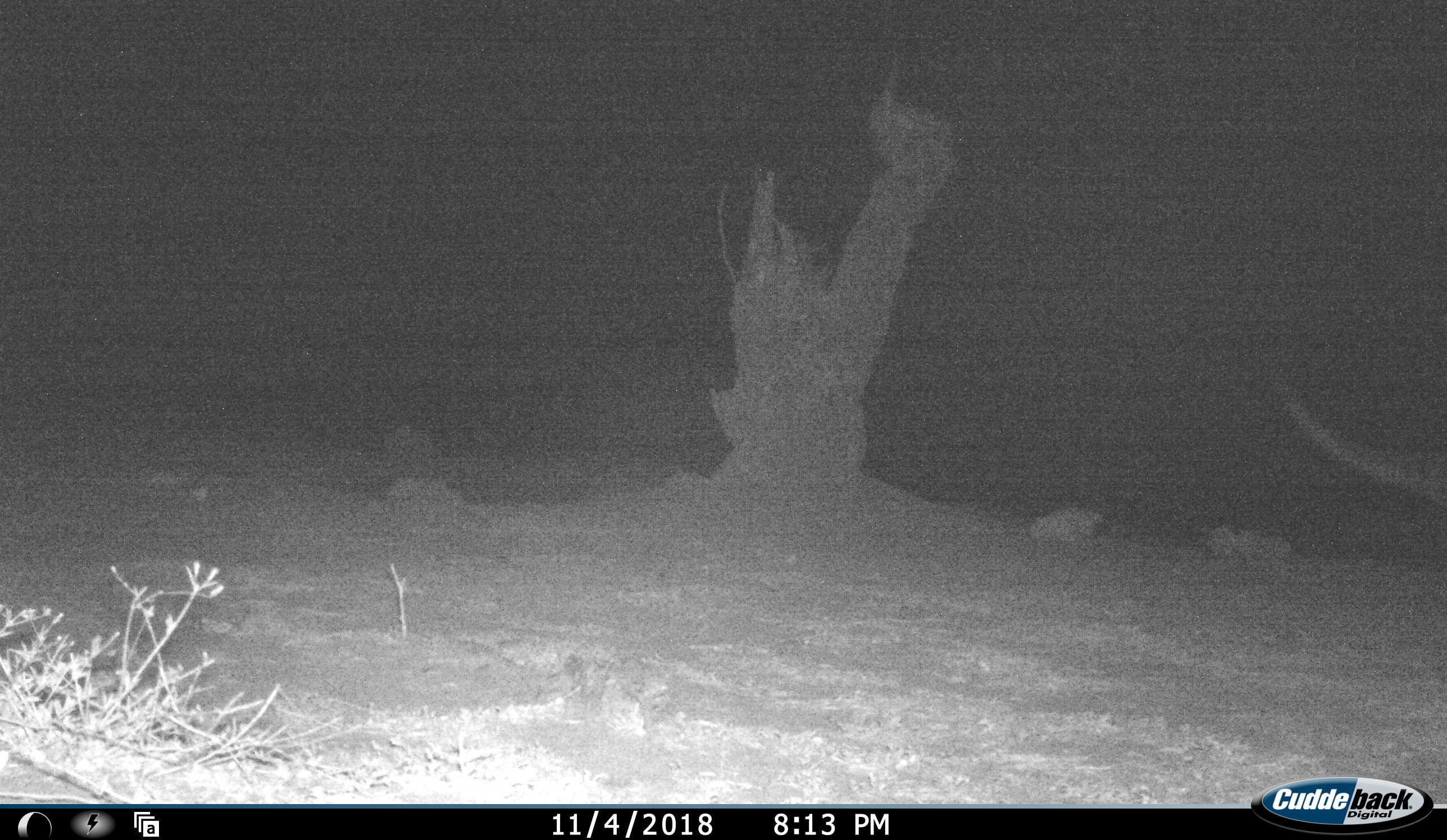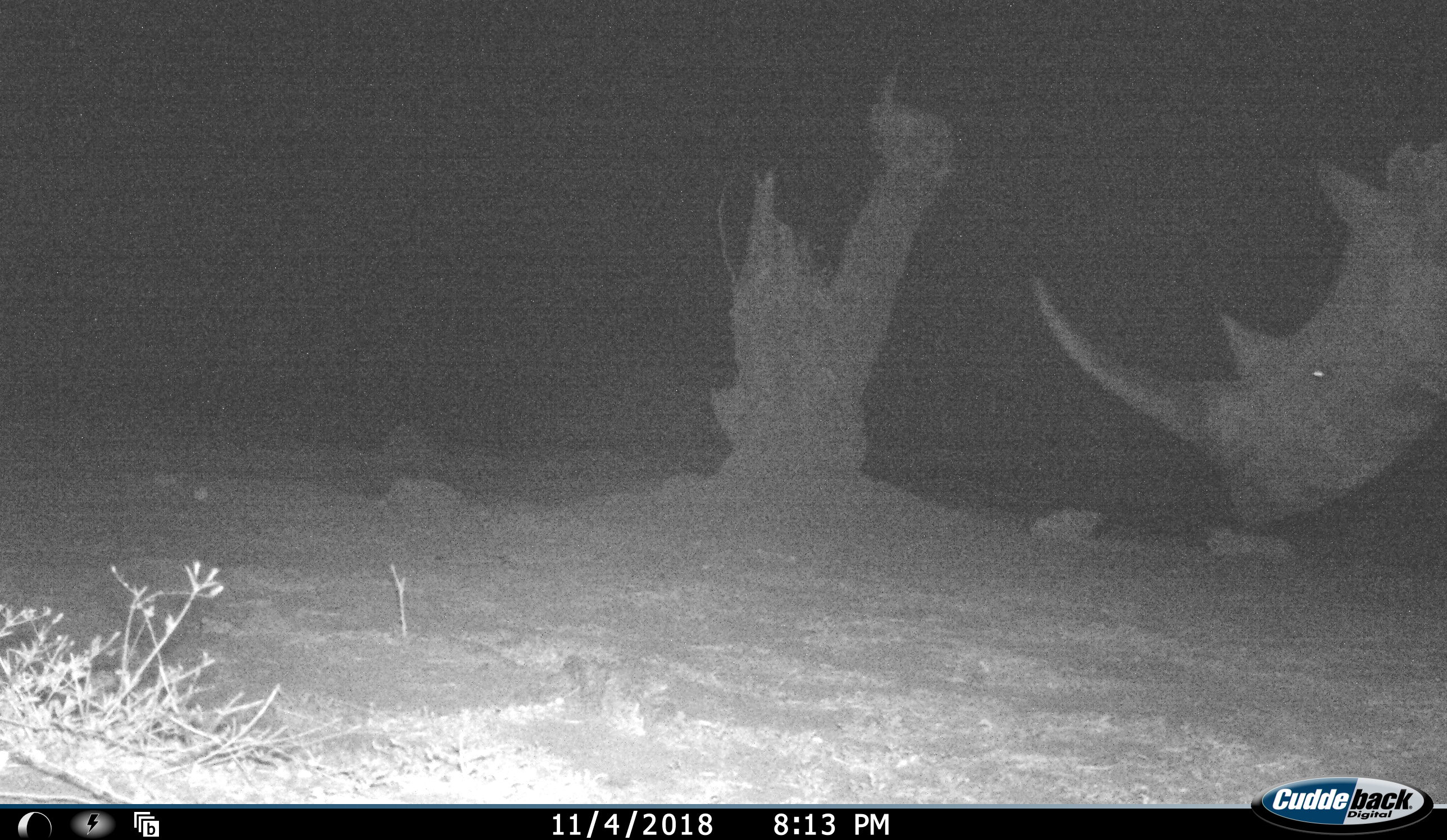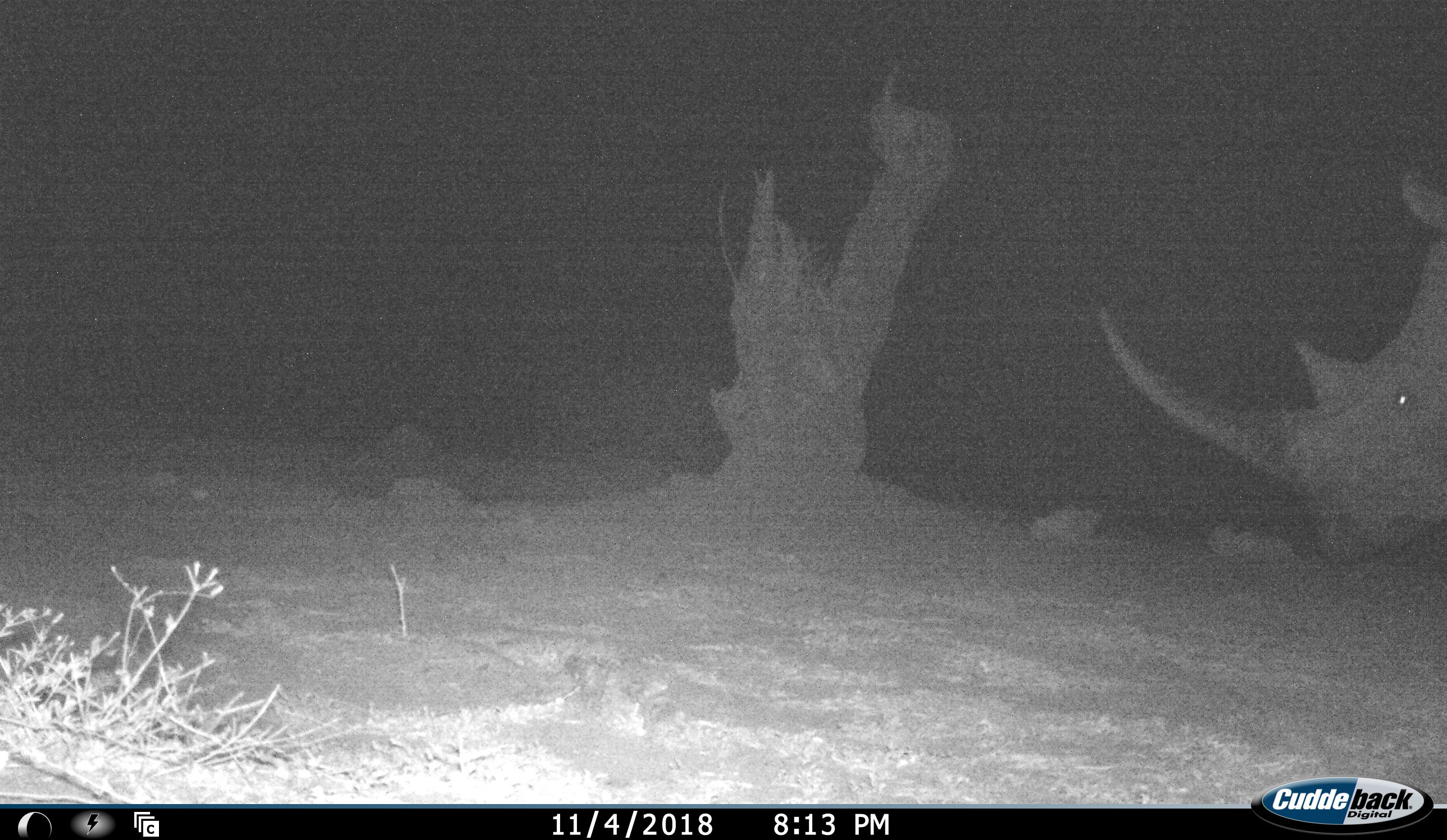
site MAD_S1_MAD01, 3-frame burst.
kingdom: Animalia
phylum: Chordata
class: Mammalia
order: Perissodactyla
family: Rhinocerotidae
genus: Ceratotherium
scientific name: Ceratotherium simum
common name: white rhinoceros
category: rhinoceroswhite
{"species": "rhinoceroswhite (white rhinoceros) (Ceratotherium simum)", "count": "1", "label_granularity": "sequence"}